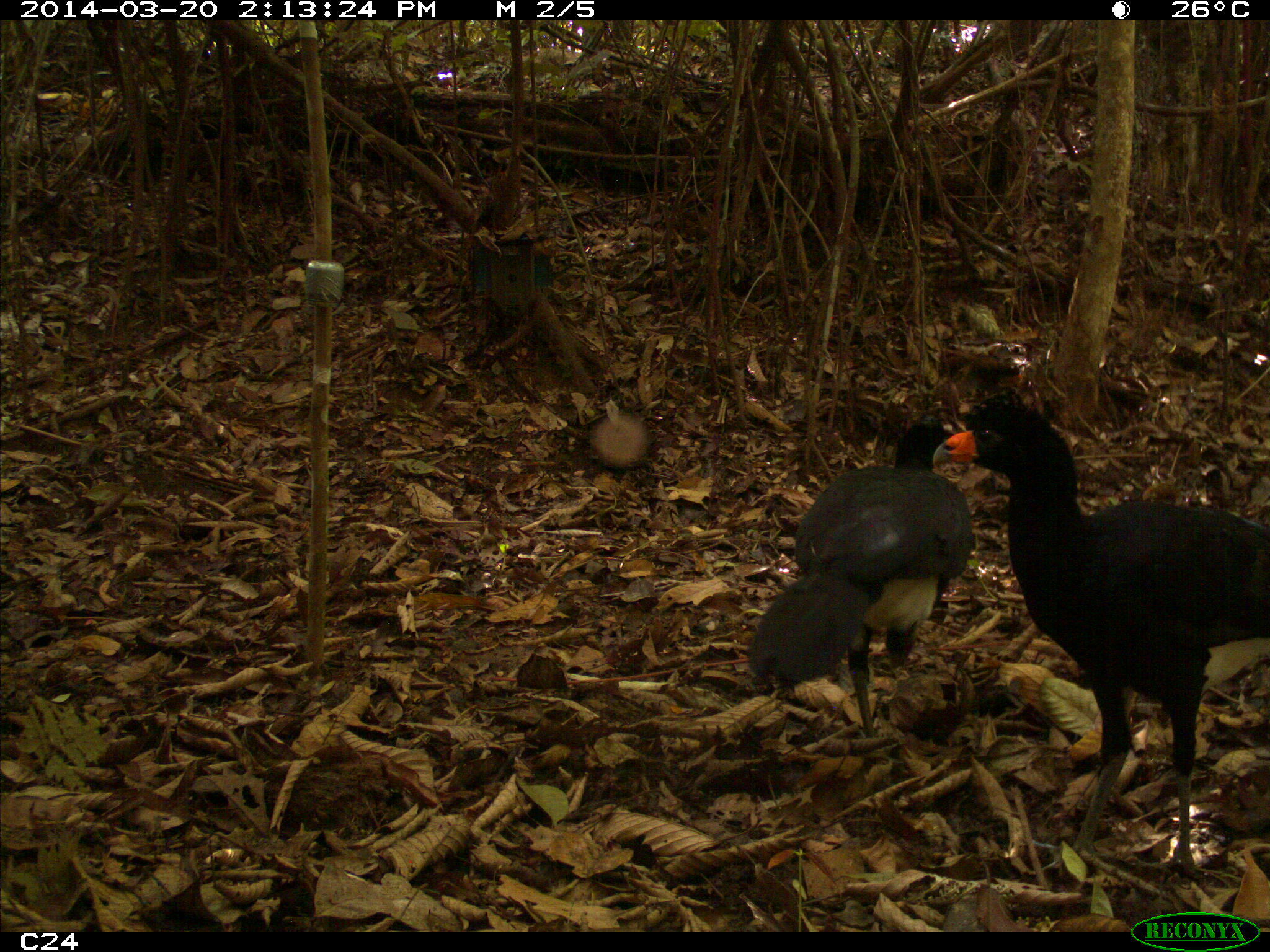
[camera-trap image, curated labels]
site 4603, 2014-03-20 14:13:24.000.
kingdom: Animalia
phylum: Chordata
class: Aves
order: Galliformes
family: Cracidae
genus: Crax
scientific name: Crax alector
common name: black curassow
Crax alector (black curassow), count 3, age adult.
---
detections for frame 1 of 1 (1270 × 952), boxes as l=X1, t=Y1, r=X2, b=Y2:
crax alector: l=927, t=394, r=1268, b=883; l=746, t=405, r=971, b=738